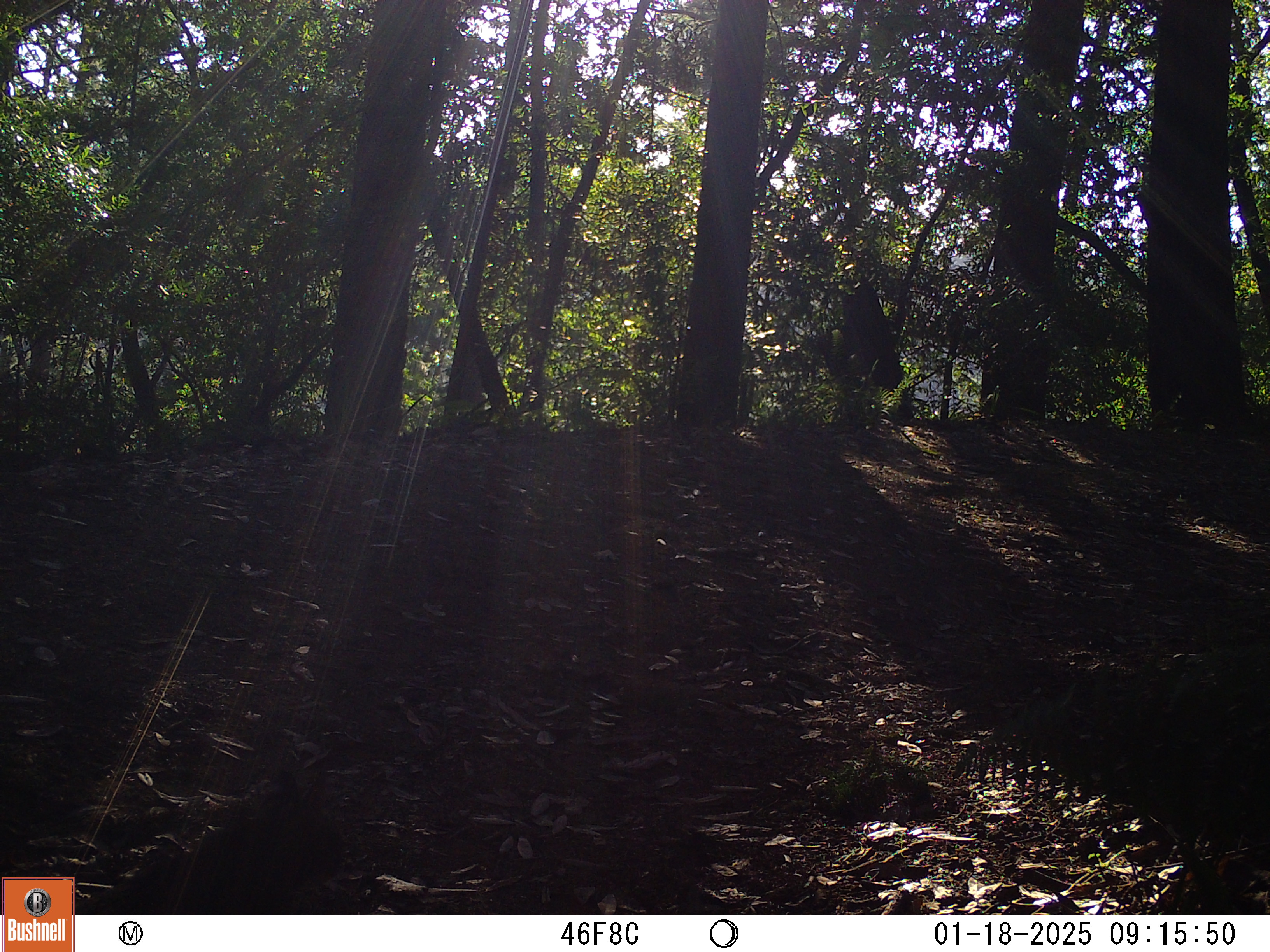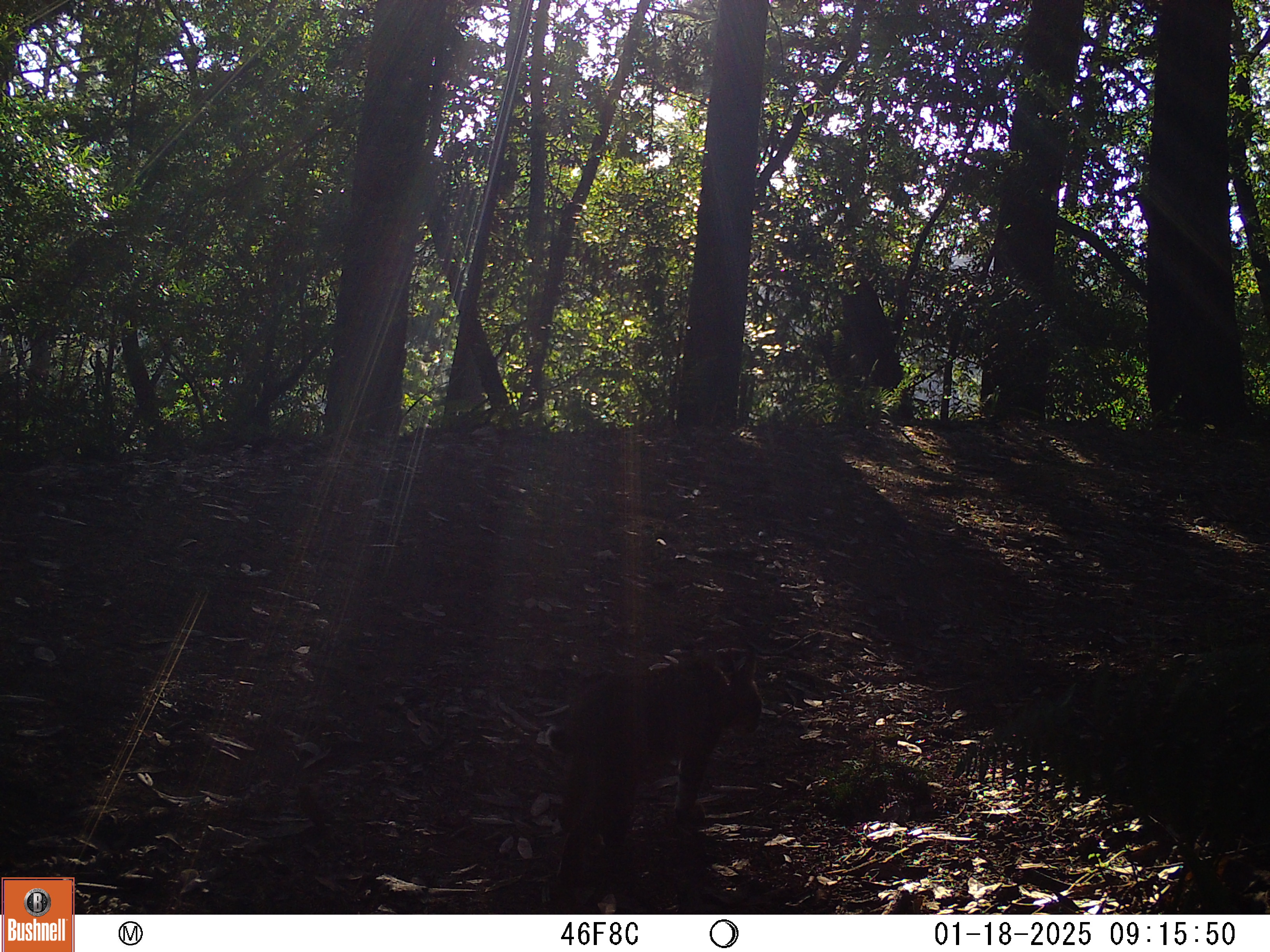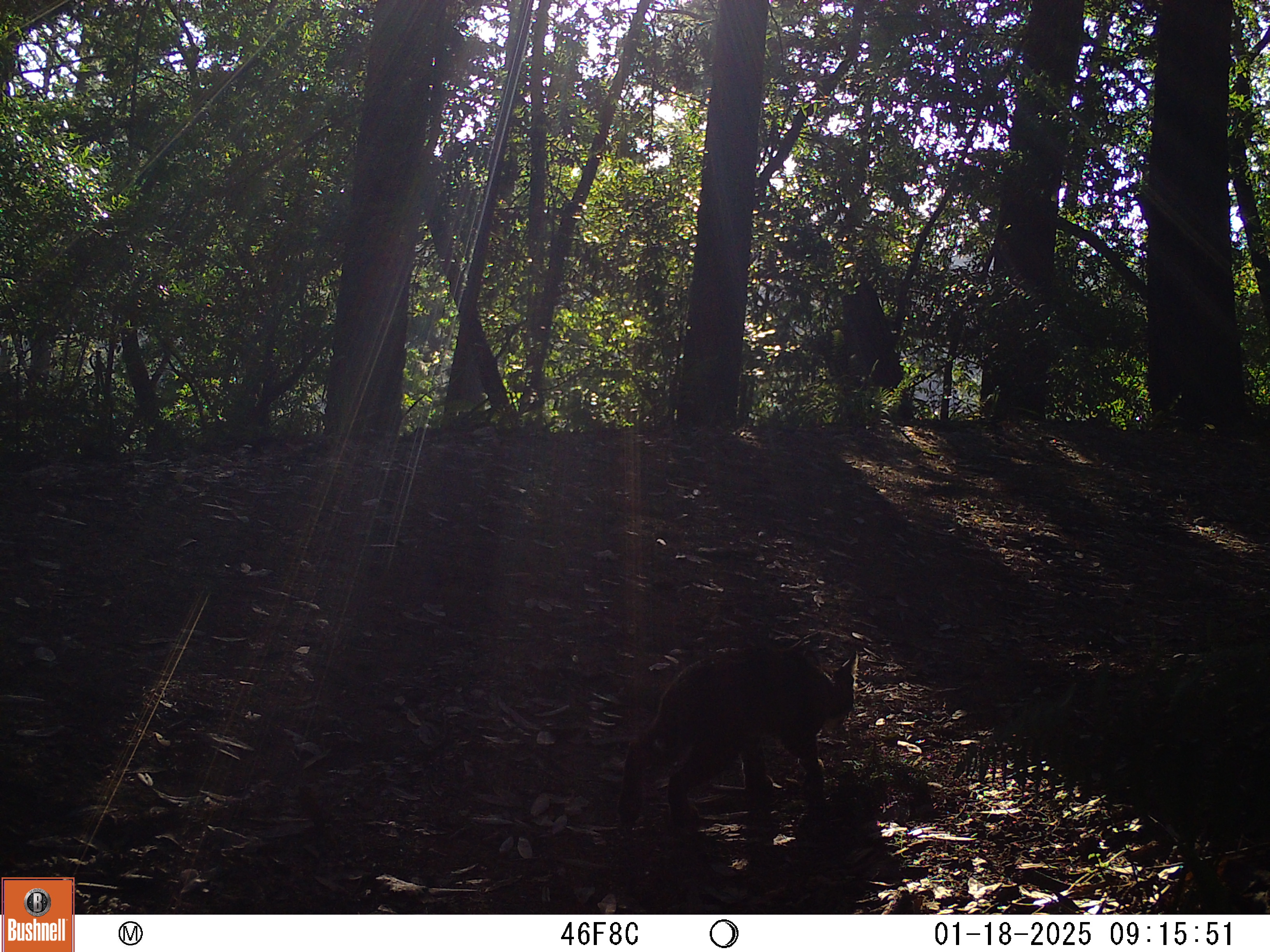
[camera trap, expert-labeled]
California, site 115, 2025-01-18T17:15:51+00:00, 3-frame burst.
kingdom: Animalia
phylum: Chordata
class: Mammalia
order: Carnivora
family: Felidae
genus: Lynx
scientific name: Lynx rufus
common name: bobcat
Bobcat (Lynx rufus).